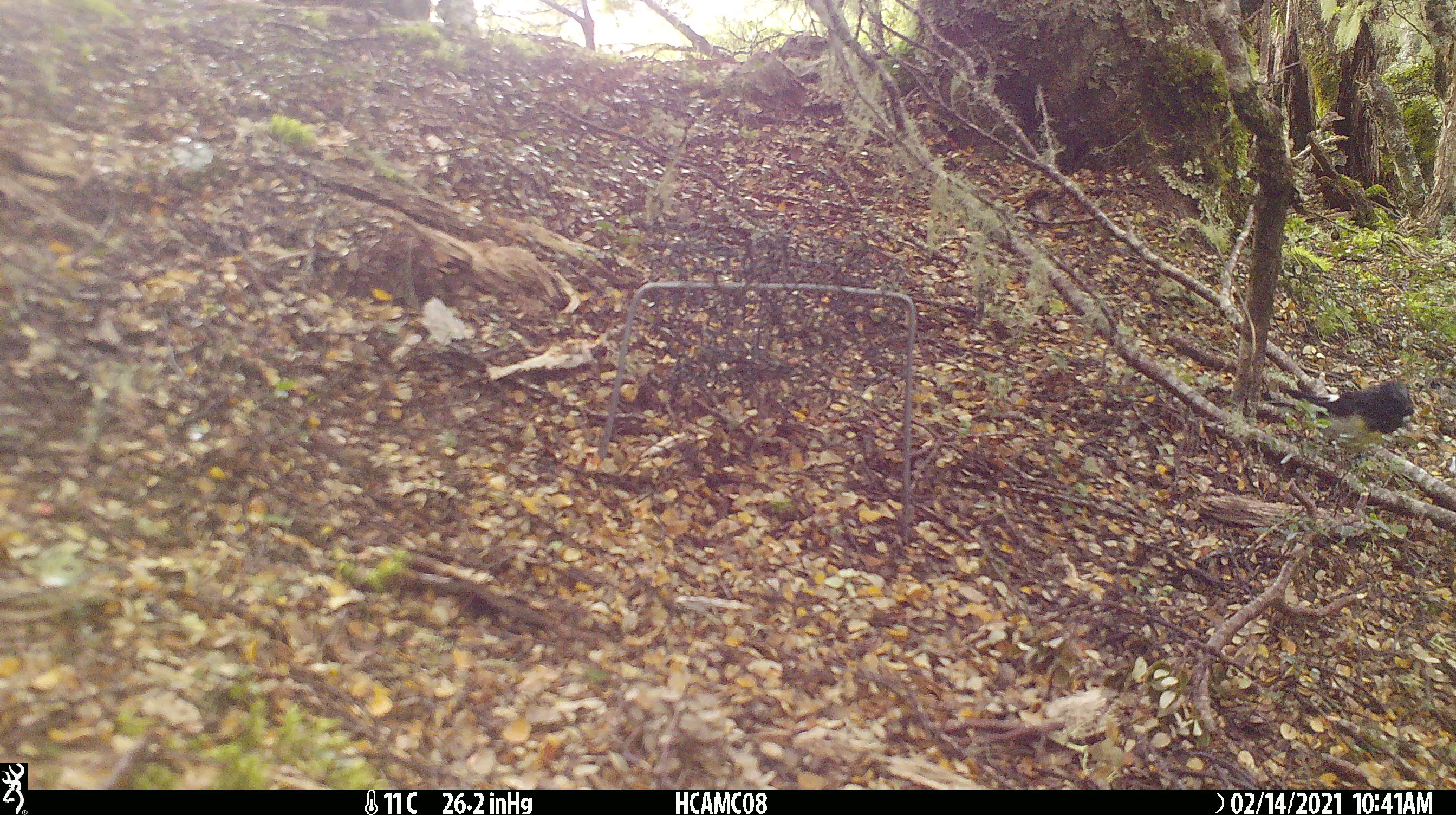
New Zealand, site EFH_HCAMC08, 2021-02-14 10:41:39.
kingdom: Animalia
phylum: Chordata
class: Aves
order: Passeriformes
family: Petroicidae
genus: Petroica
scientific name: Petroica macrocephala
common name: tomtit